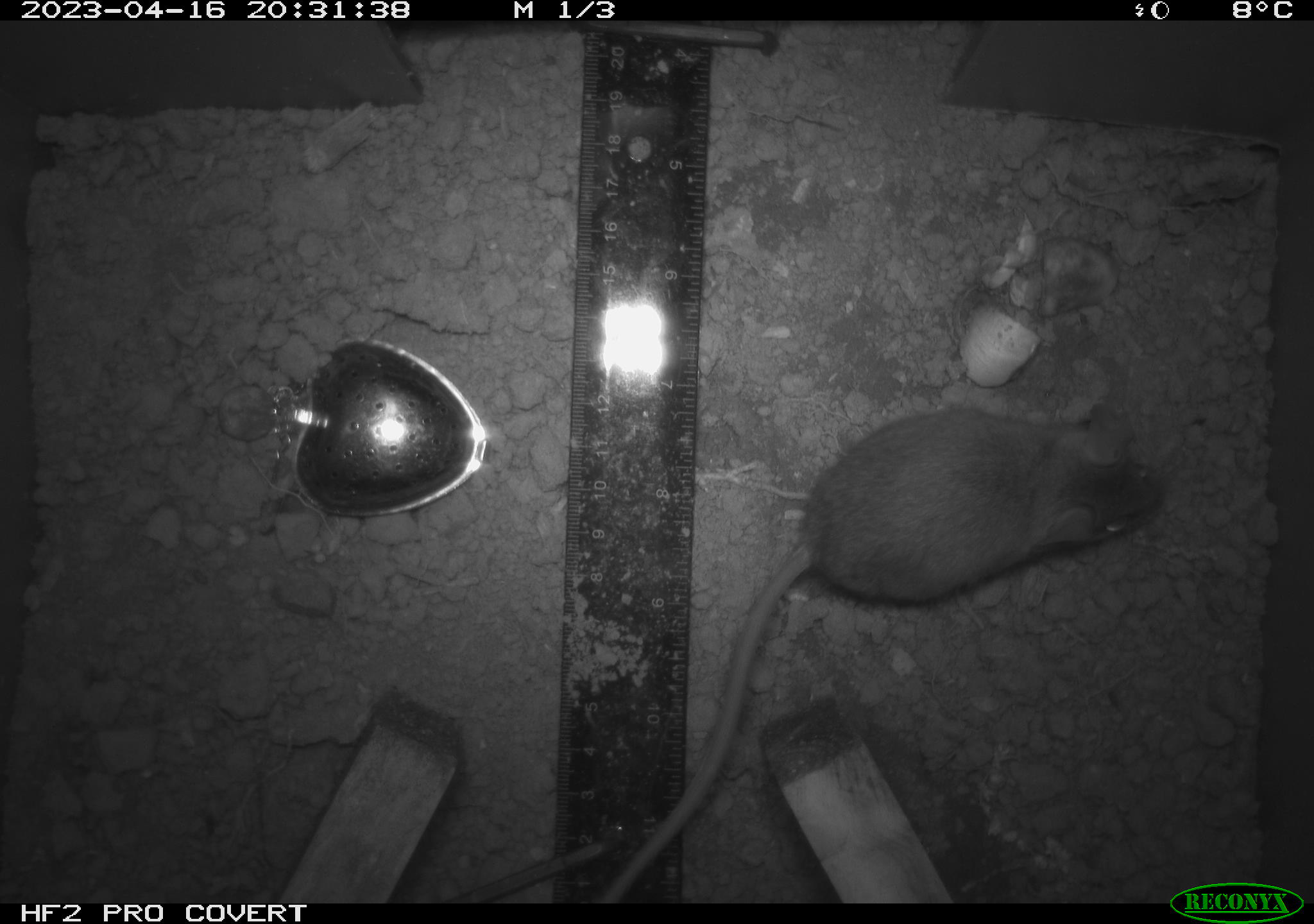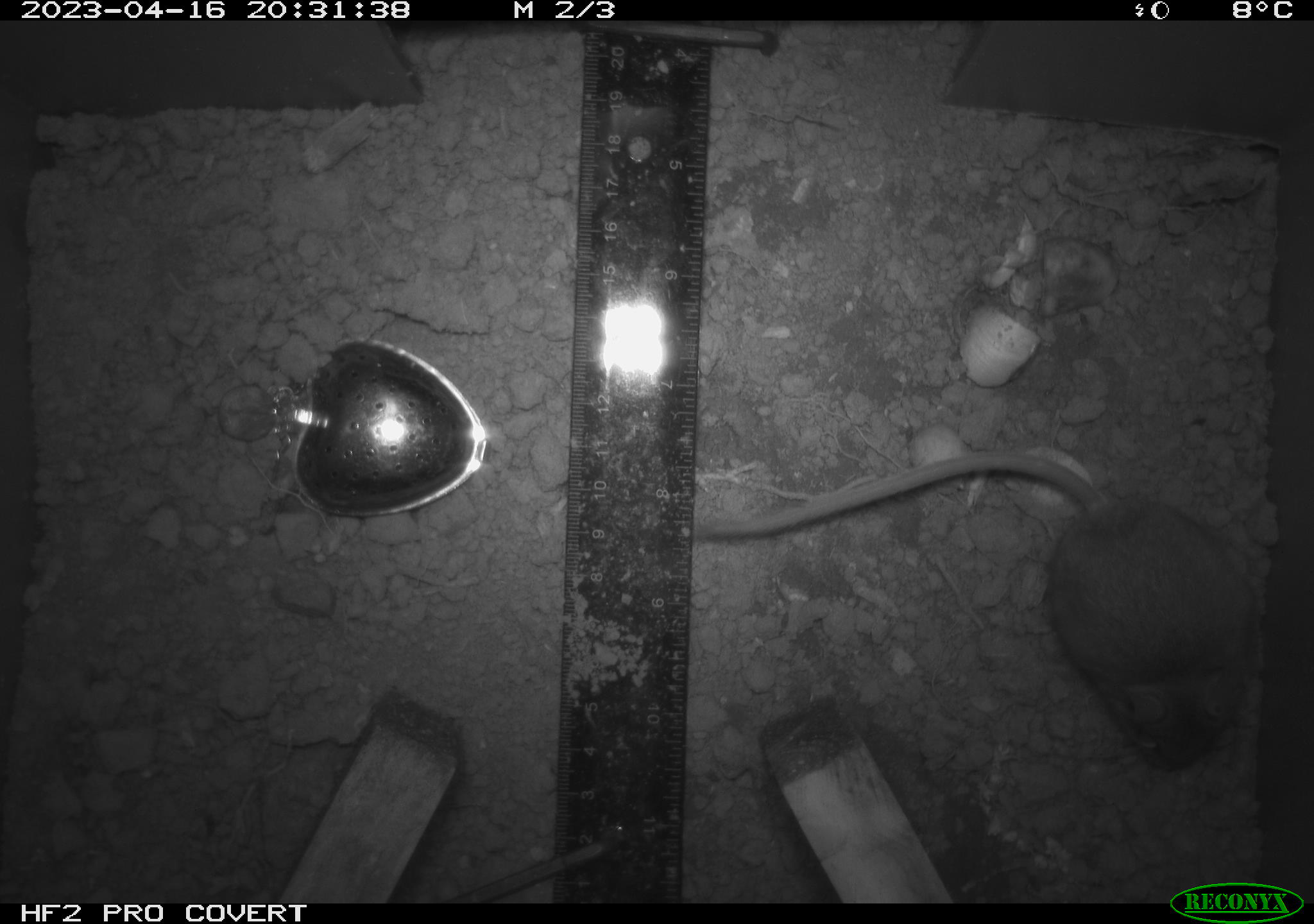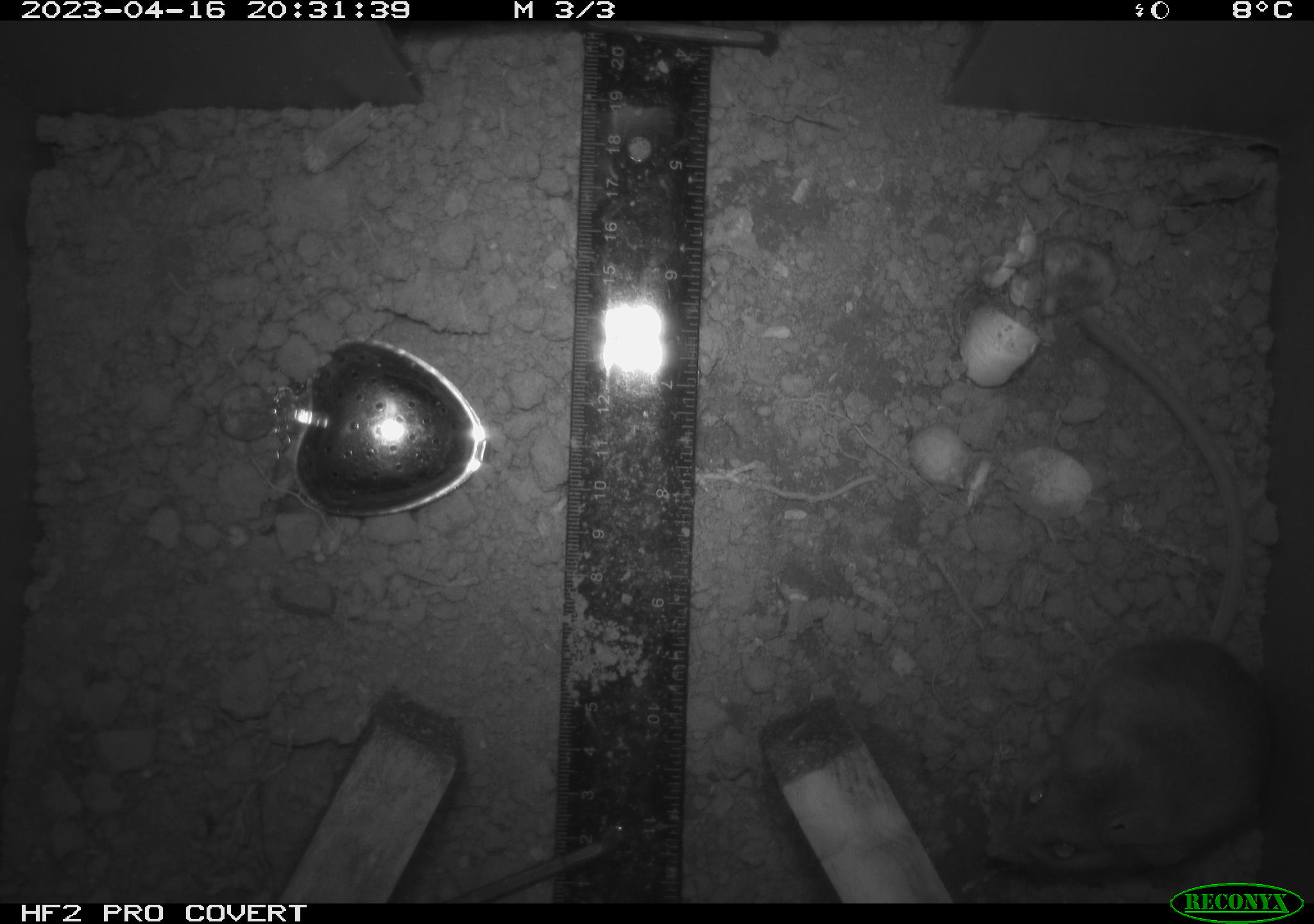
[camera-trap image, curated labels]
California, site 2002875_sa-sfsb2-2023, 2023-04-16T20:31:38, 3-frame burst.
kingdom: Animalia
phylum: Chordata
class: Mammalia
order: Rodentia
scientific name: Rodentia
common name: mouse species